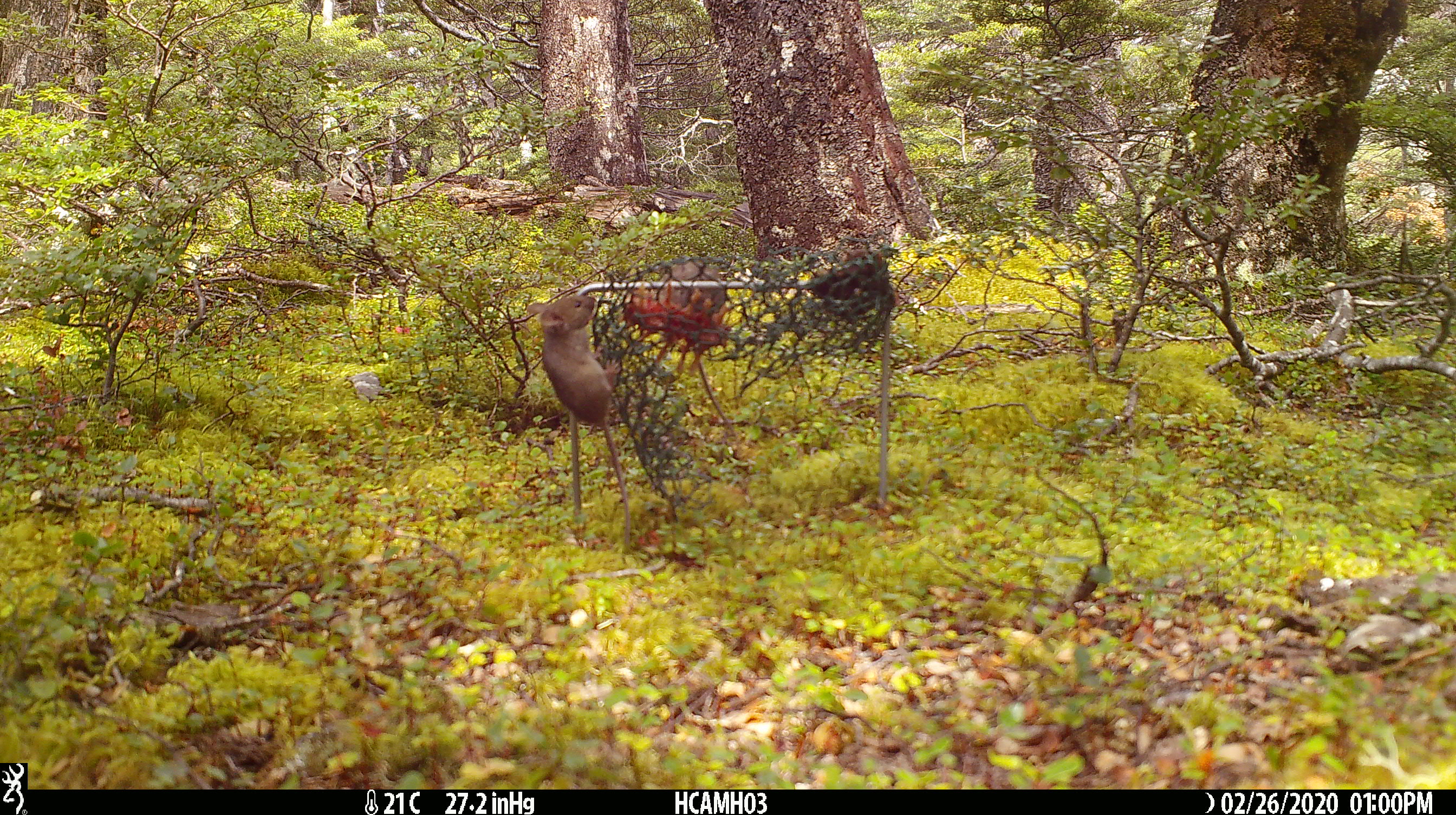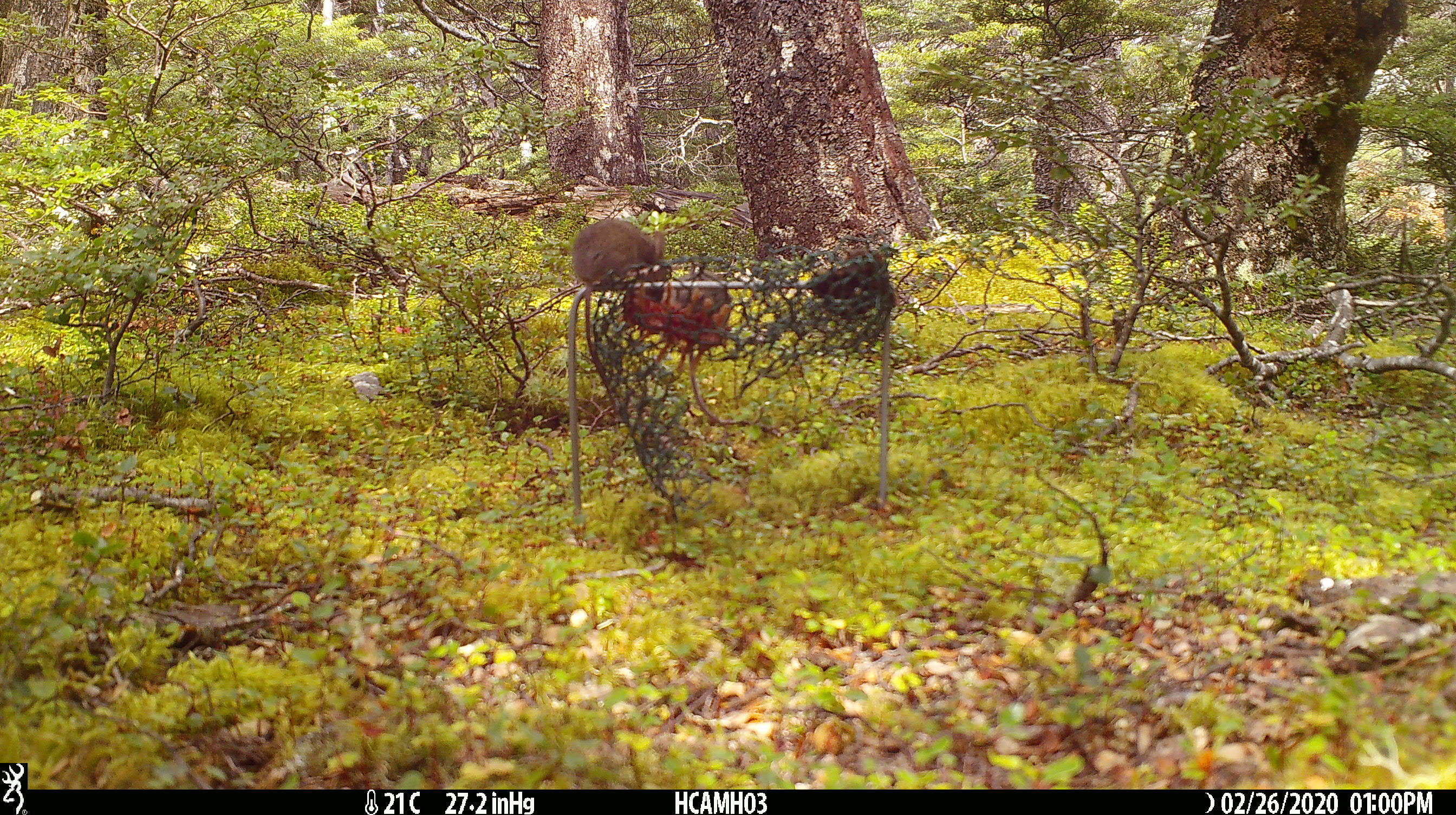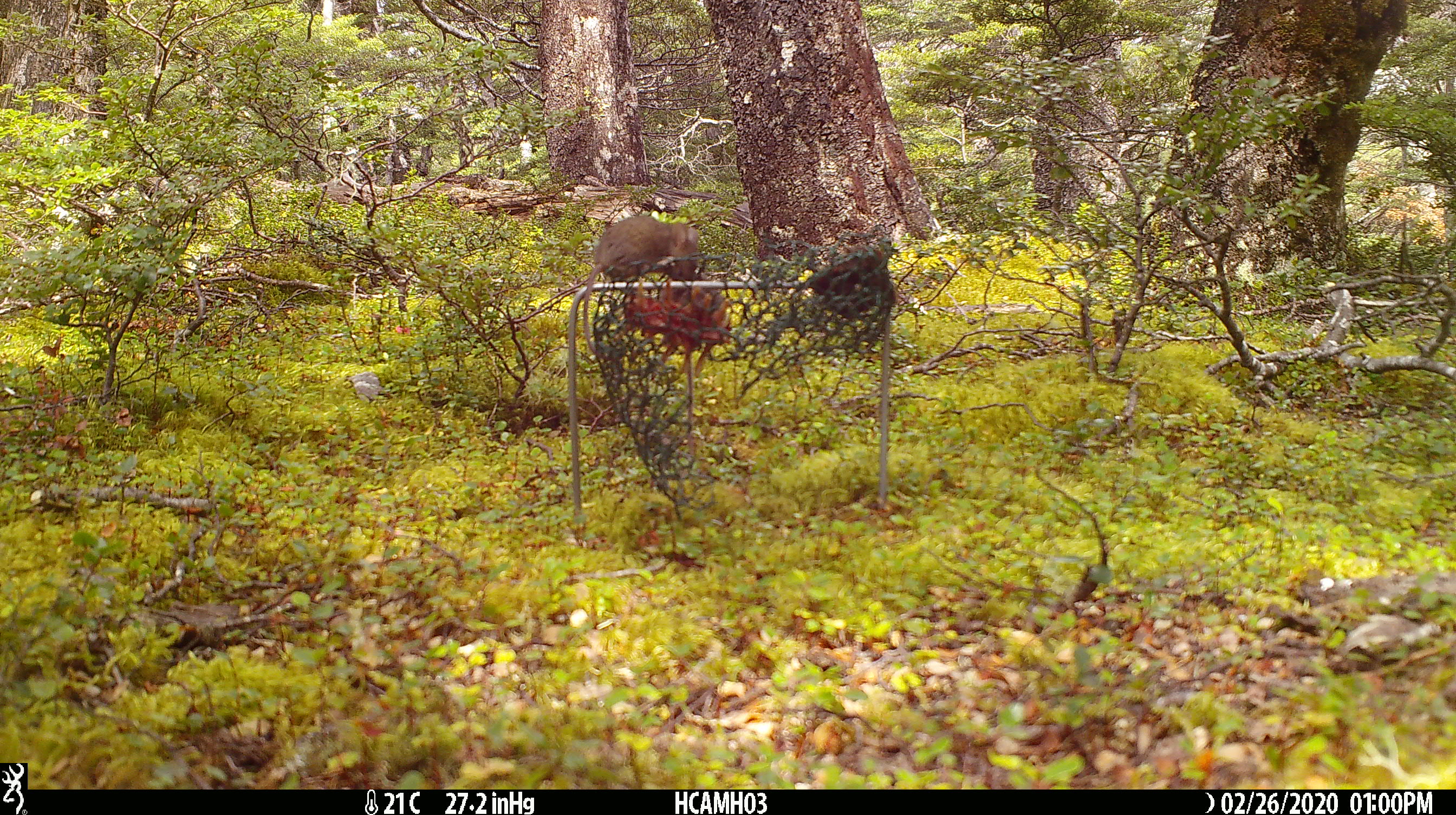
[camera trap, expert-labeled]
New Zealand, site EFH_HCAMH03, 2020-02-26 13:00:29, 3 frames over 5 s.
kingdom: Animalia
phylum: Chordata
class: Mammalia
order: Rodentia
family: Muridae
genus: Mus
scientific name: Mus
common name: mouse